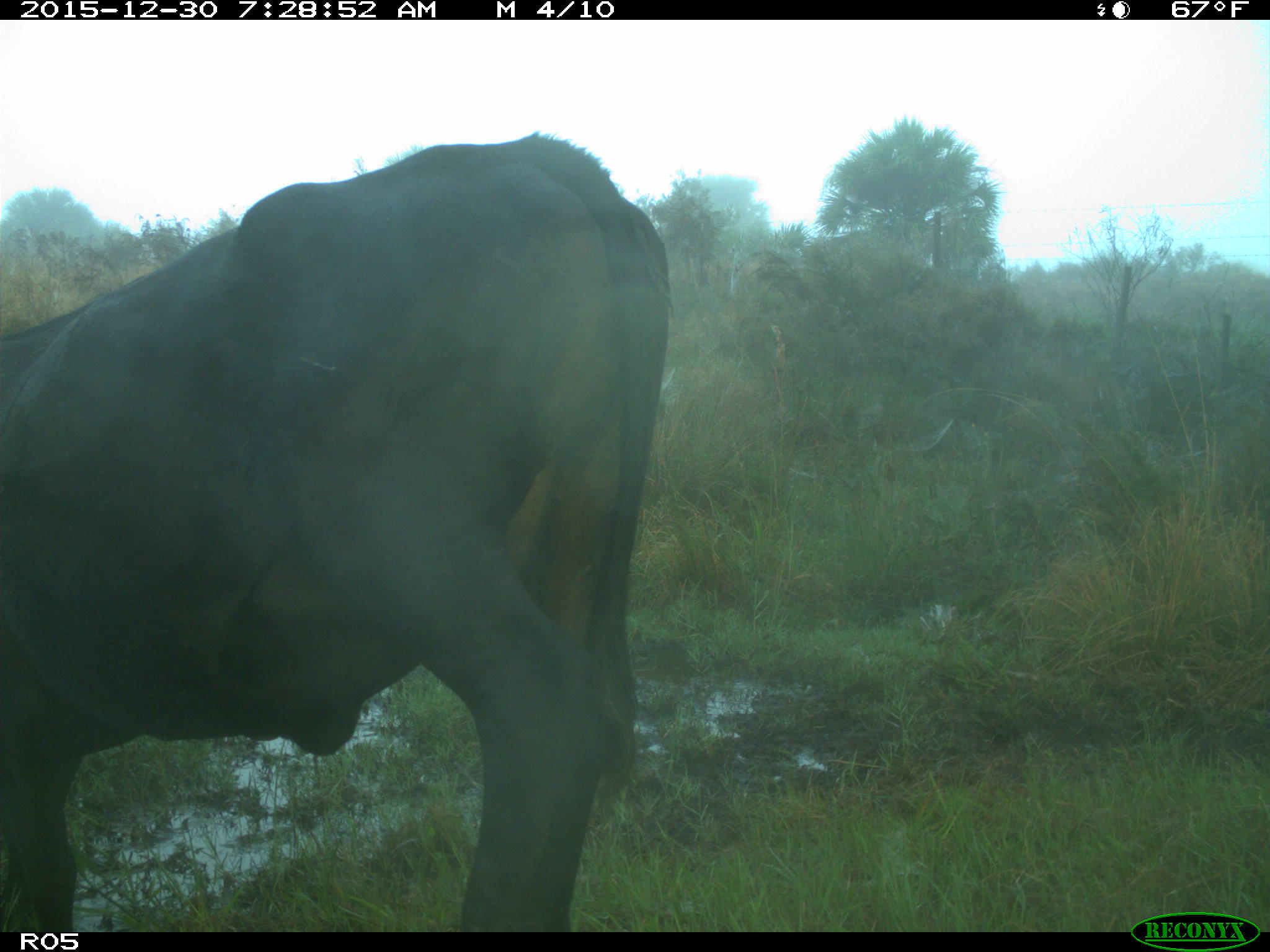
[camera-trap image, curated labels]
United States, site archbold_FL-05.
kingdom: Animalia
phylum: Chordata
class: Mammalia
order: Artiodactyla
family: Bovidae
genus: Bos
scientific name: Bos taurus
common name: domestic cow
Bos taurus (domestic cow).